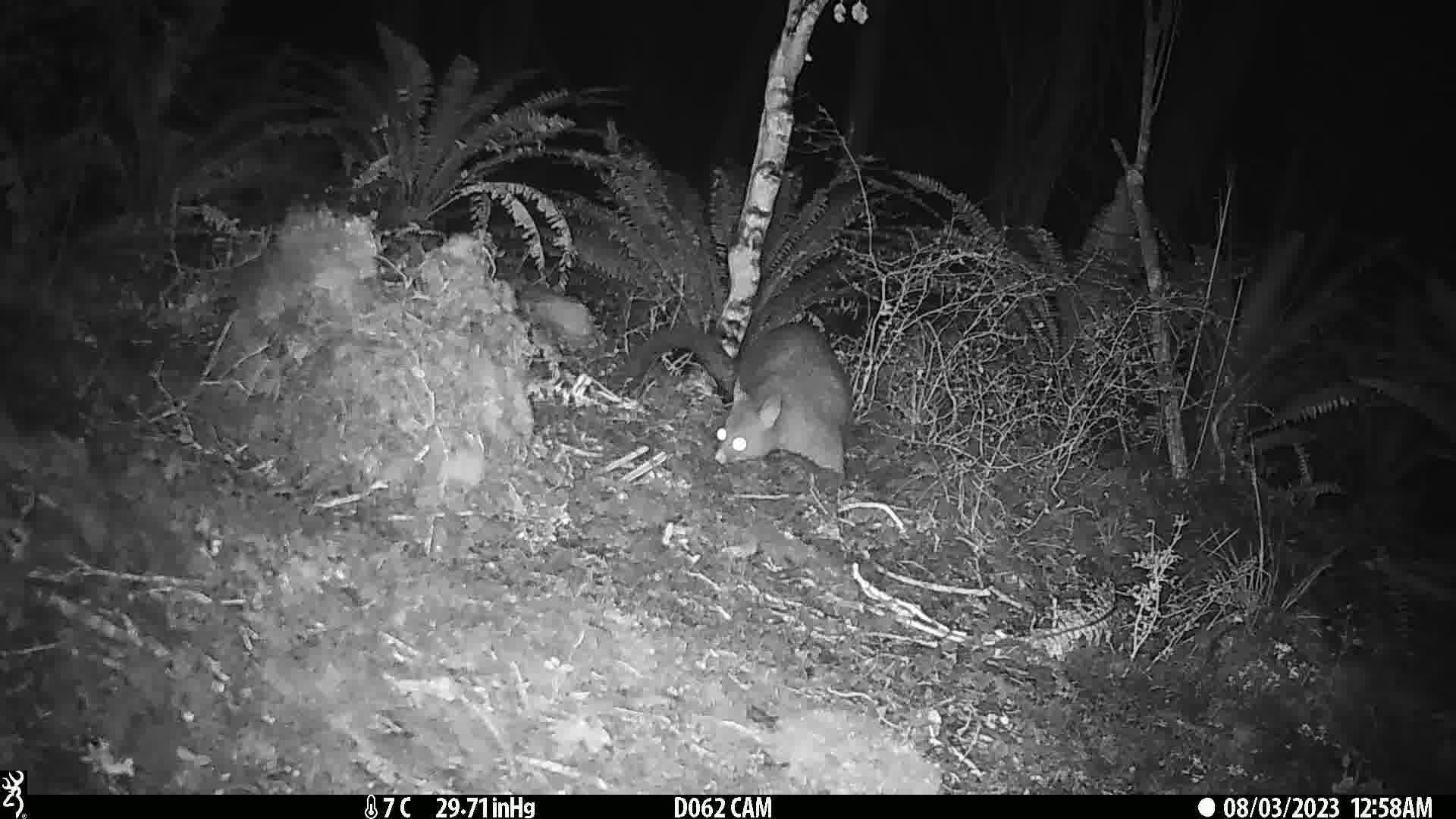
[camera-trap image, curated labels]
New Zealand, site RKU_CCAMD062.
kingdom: Animalia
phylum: Chordata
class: Mammalia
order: Diprotodontia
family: Phalangeridae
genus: Trichosurus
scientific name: Trichosurus vulpecula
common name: common brushtail possum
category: possum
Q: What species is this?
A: Possum (common brushtail possum) (Trichosurus vulpecula).